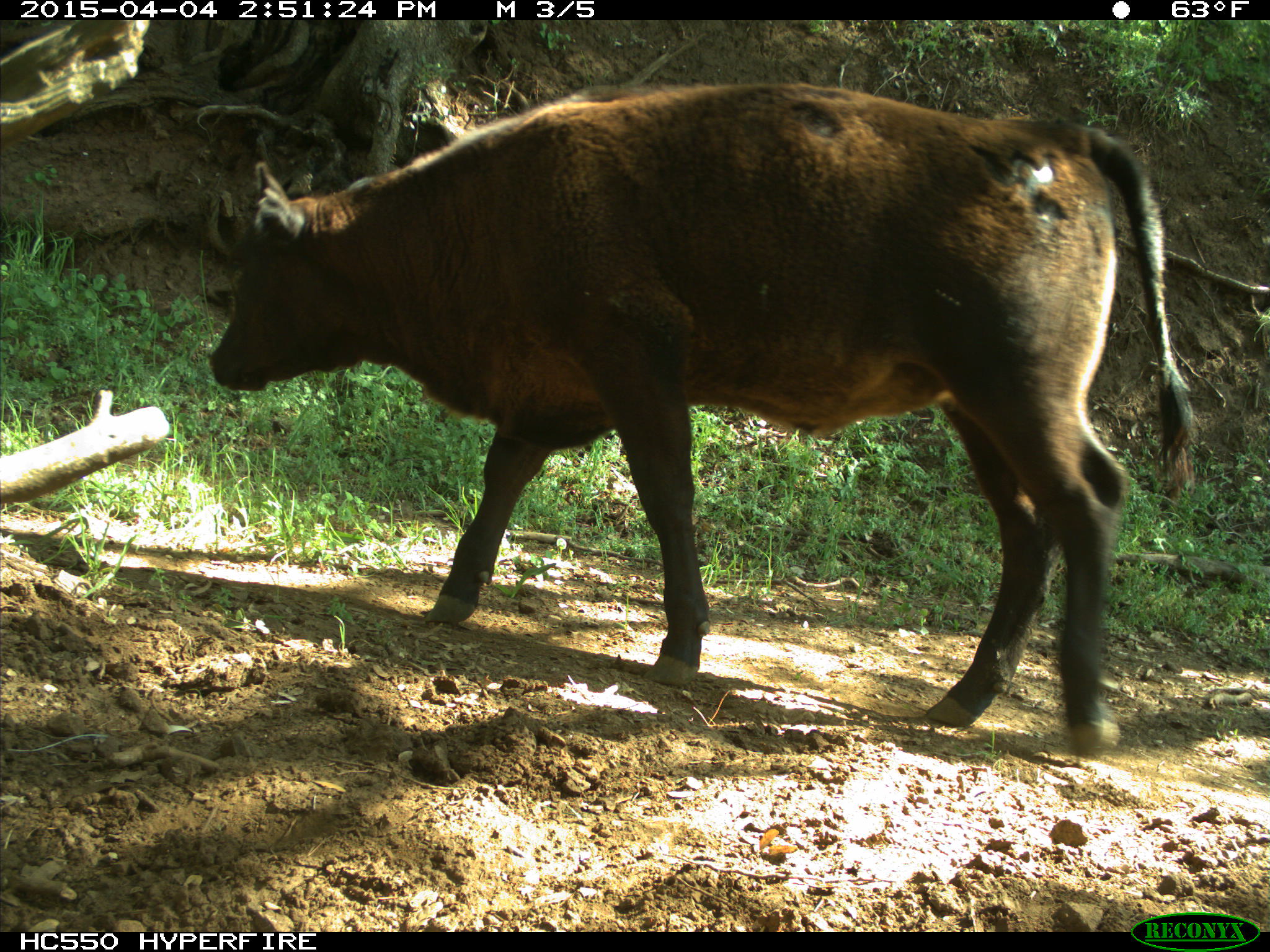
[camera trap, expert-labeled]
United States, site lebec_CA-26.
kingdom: Animalia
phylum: Chordata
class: Mammalia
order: Artiodactyla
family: Bovidae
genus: Bos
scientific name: Bos taurus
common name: domestic cow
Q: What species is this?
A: Bos taurus (domestic cow).